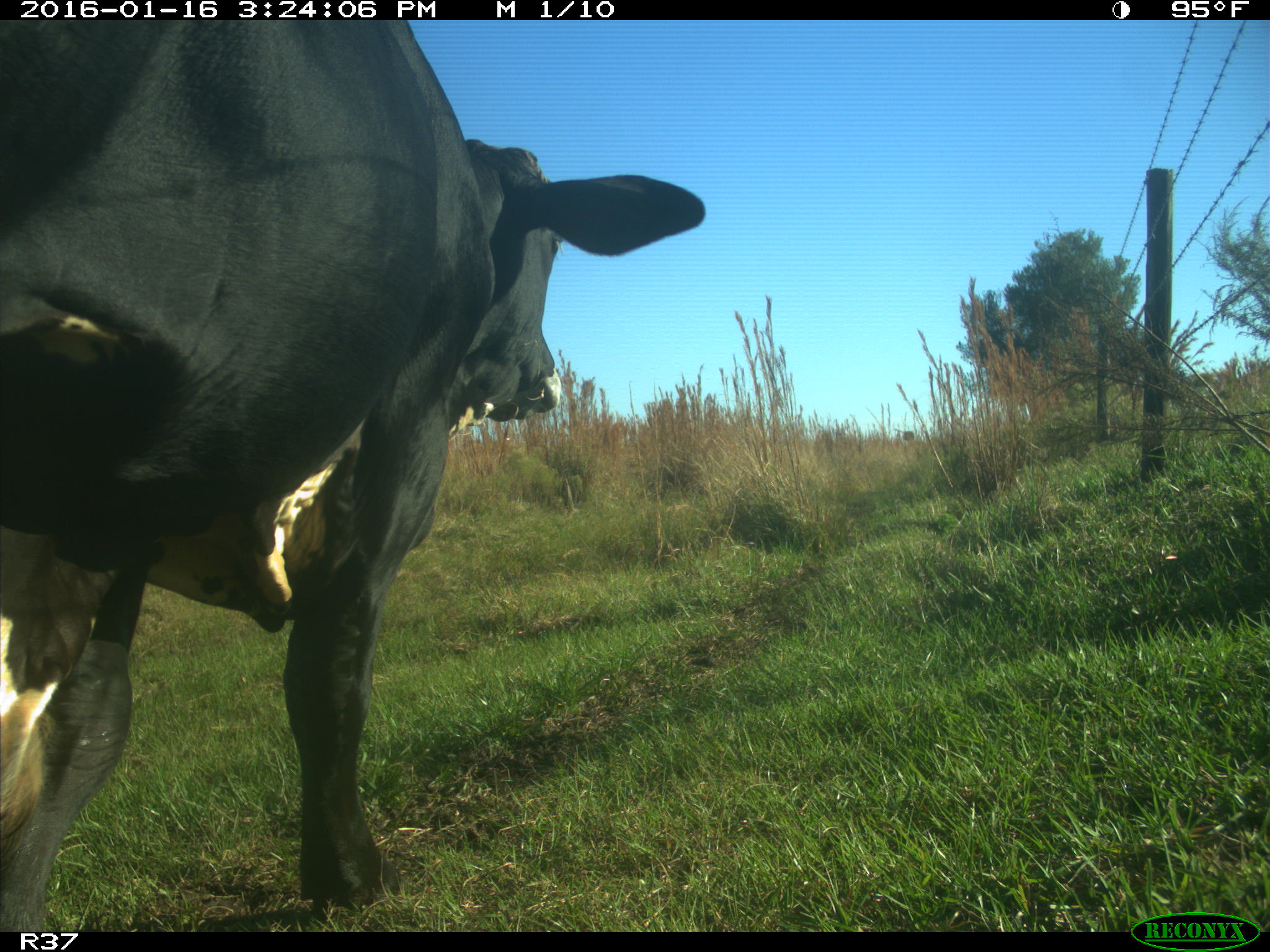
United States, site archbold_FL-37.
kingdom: Animalia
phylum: Chordata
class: Mammalia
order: Artiodactyla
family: Bovidae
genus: Bos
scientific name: Bos taurus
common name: domestic cow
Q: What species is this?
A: Bos taurus (domestic cow).